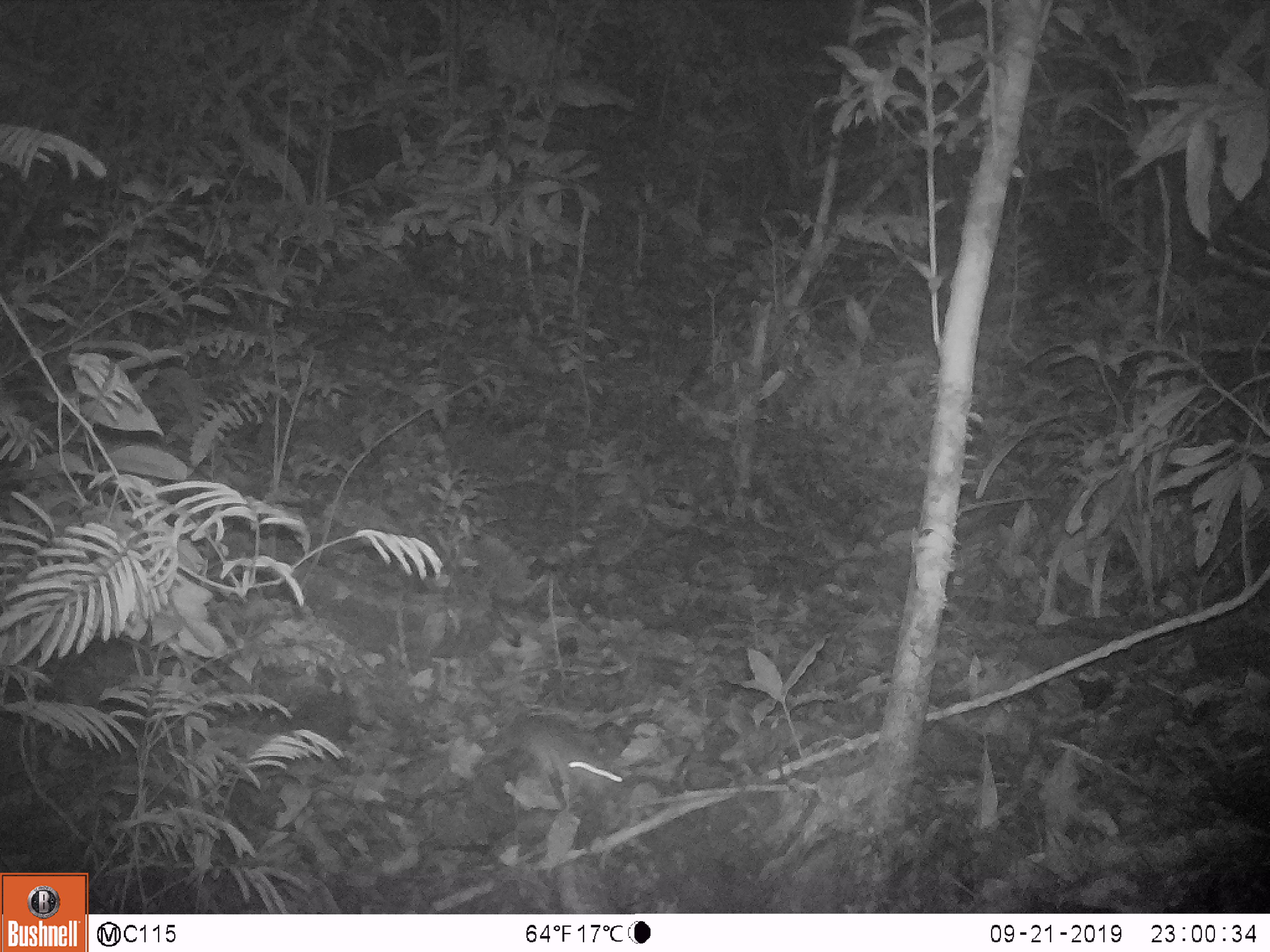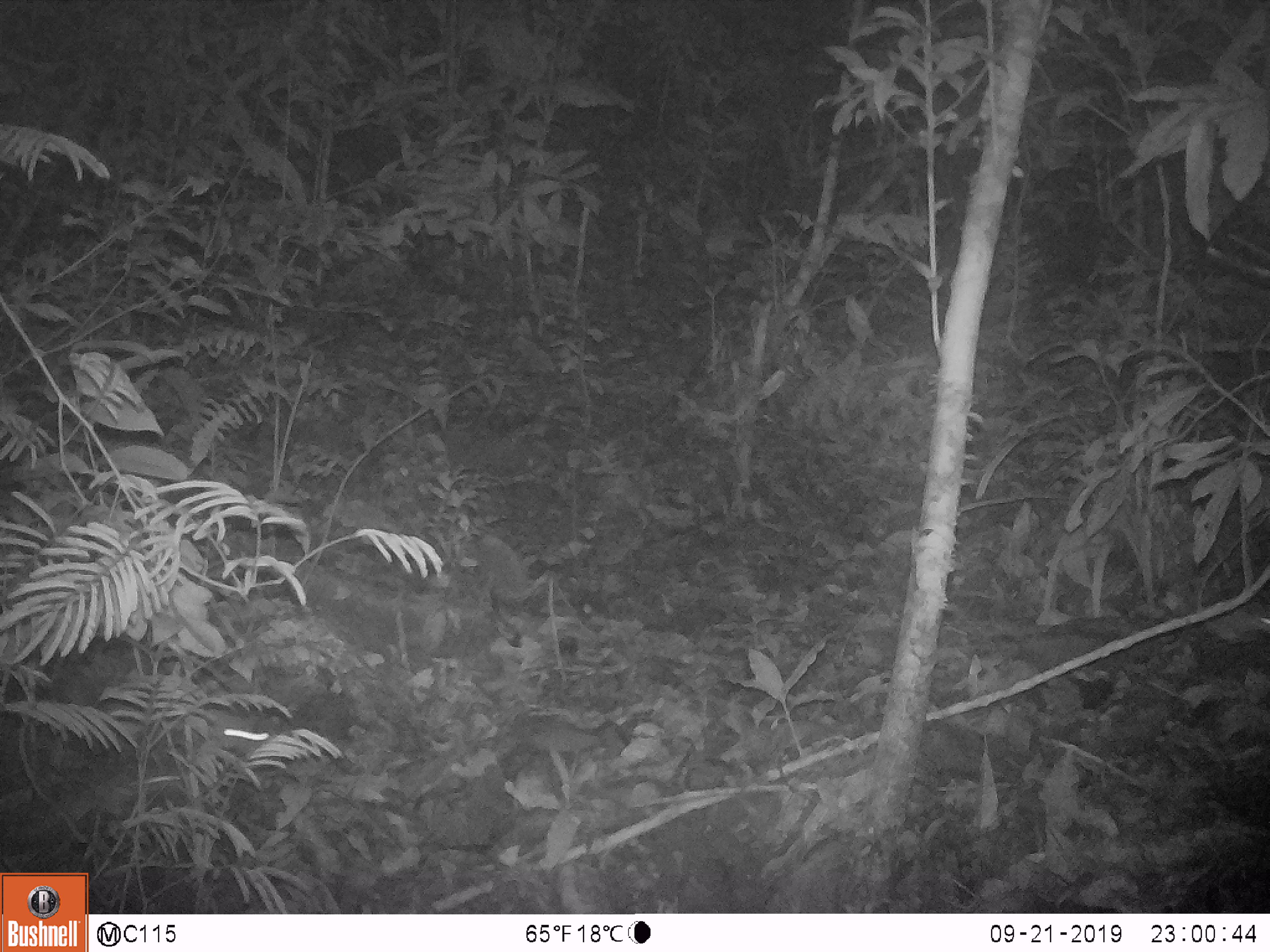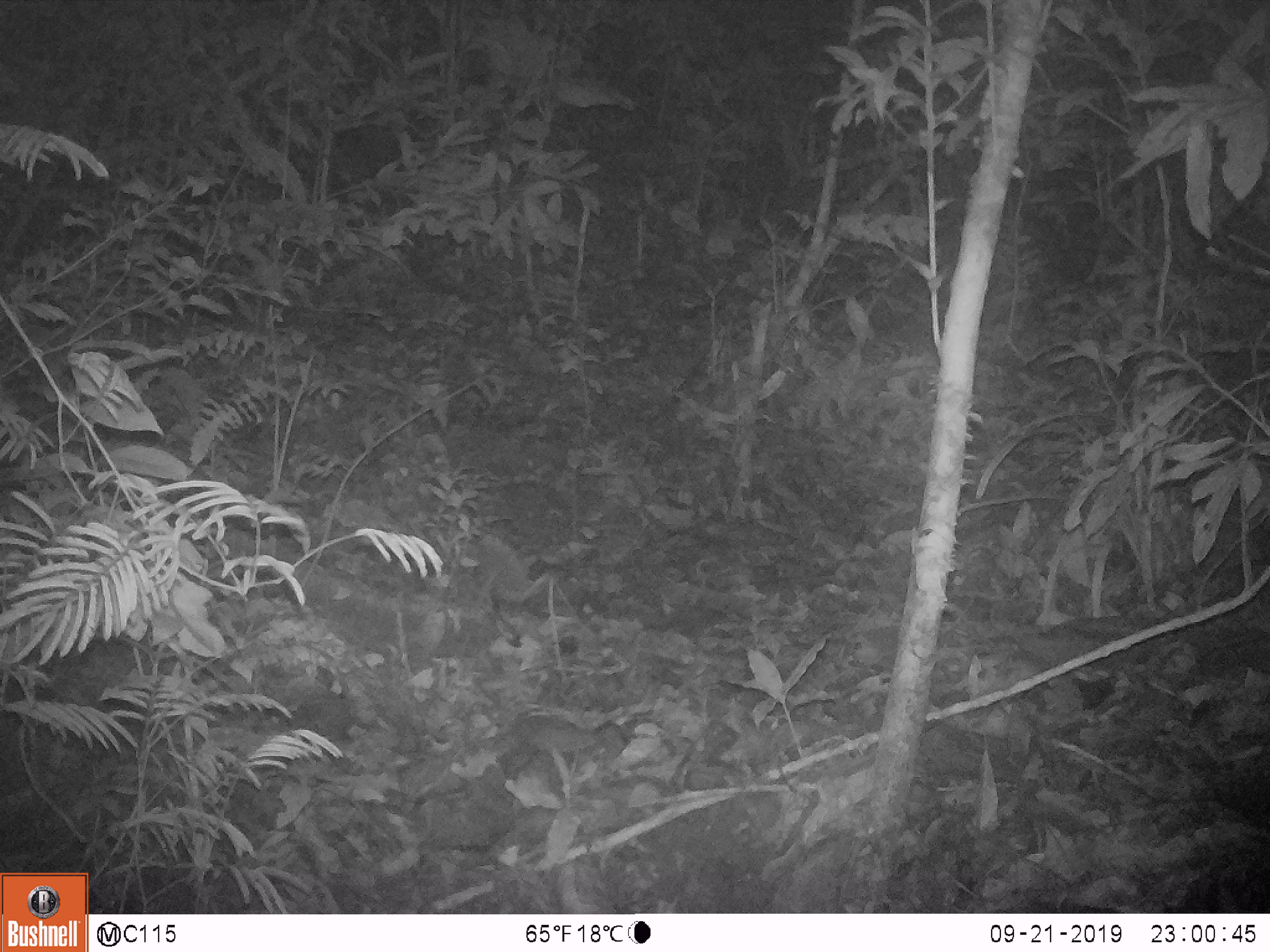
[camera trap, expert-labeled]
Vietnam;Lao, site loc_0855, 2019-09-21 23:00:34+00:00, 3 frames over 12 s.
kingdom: Animalia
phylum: Chordata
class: Mammalia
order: Rodentia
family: Muridae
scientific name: Muridae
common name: old-world mice and rats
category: unidentified murid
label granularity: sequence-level